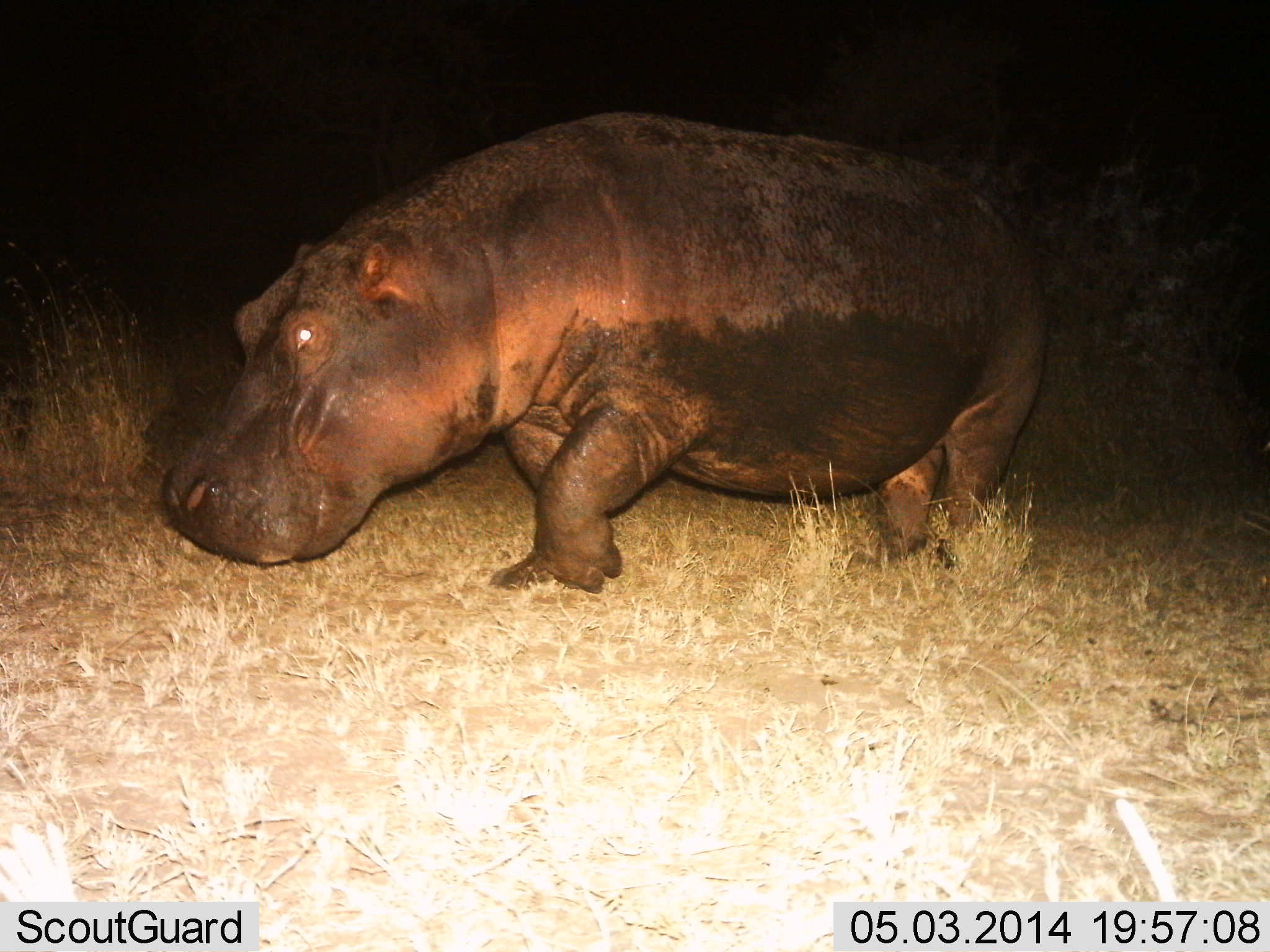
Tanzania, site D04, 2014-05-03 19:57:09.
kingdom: Animalia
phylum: Chordata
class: Mammalia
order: Artiodactyla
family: Hippopotamidae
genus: Hippopotamus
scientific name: Hippopotamus amphibius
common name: hippopotamus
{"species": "hippopotamus (Hippopotamus amphibius)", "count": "1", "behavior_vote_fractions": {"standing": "10%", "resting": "0%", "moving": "90%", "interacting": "0%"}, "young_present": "0%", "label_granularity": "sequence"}